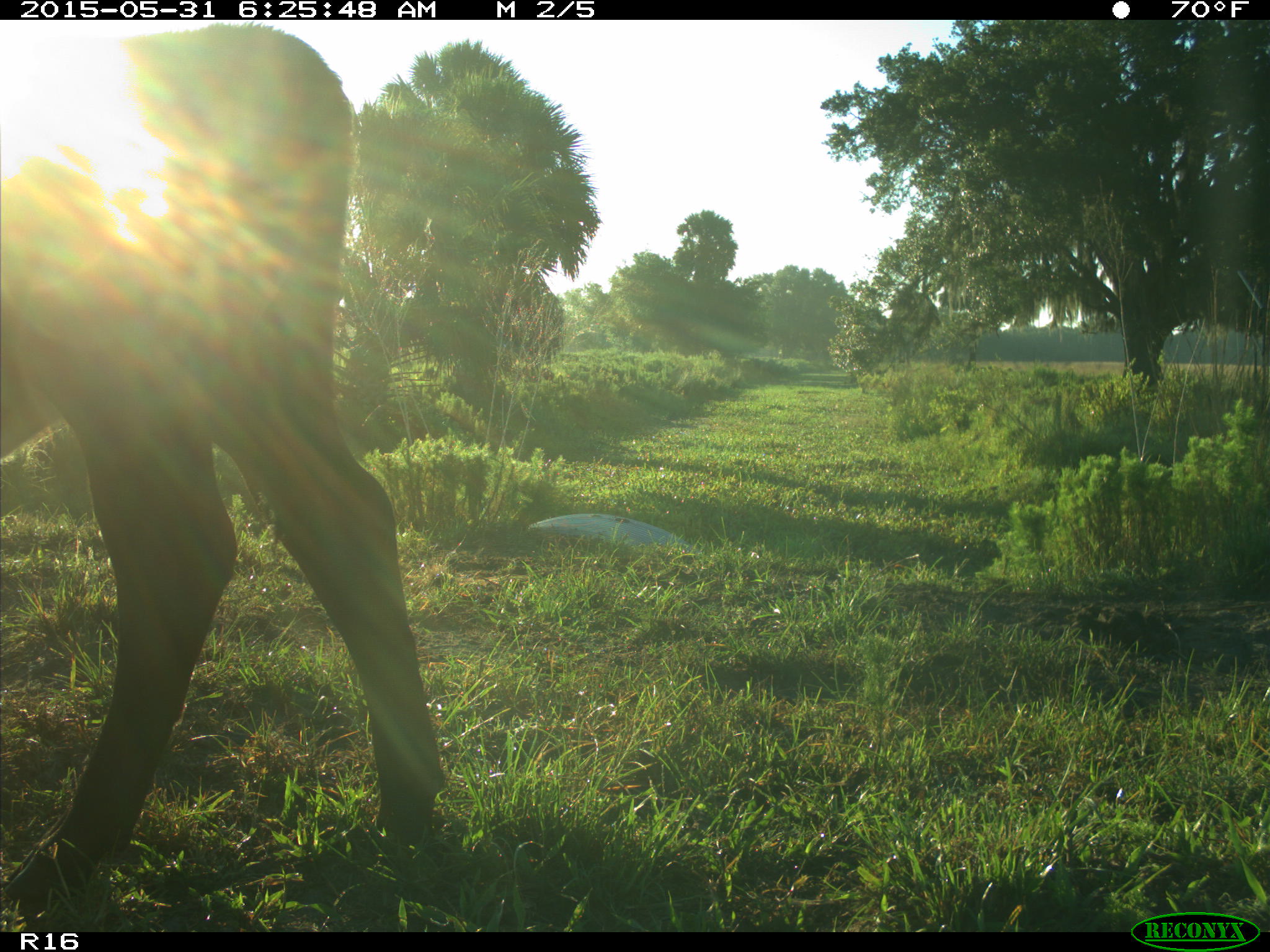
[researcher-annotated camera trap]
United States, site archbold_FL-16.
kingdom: Animalia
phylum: Chordata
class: Mammalia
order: Artiodactyla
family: Bovidae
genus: Bos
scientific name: Bos taurus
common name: domestic cow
Bos taurus (domestic cow).